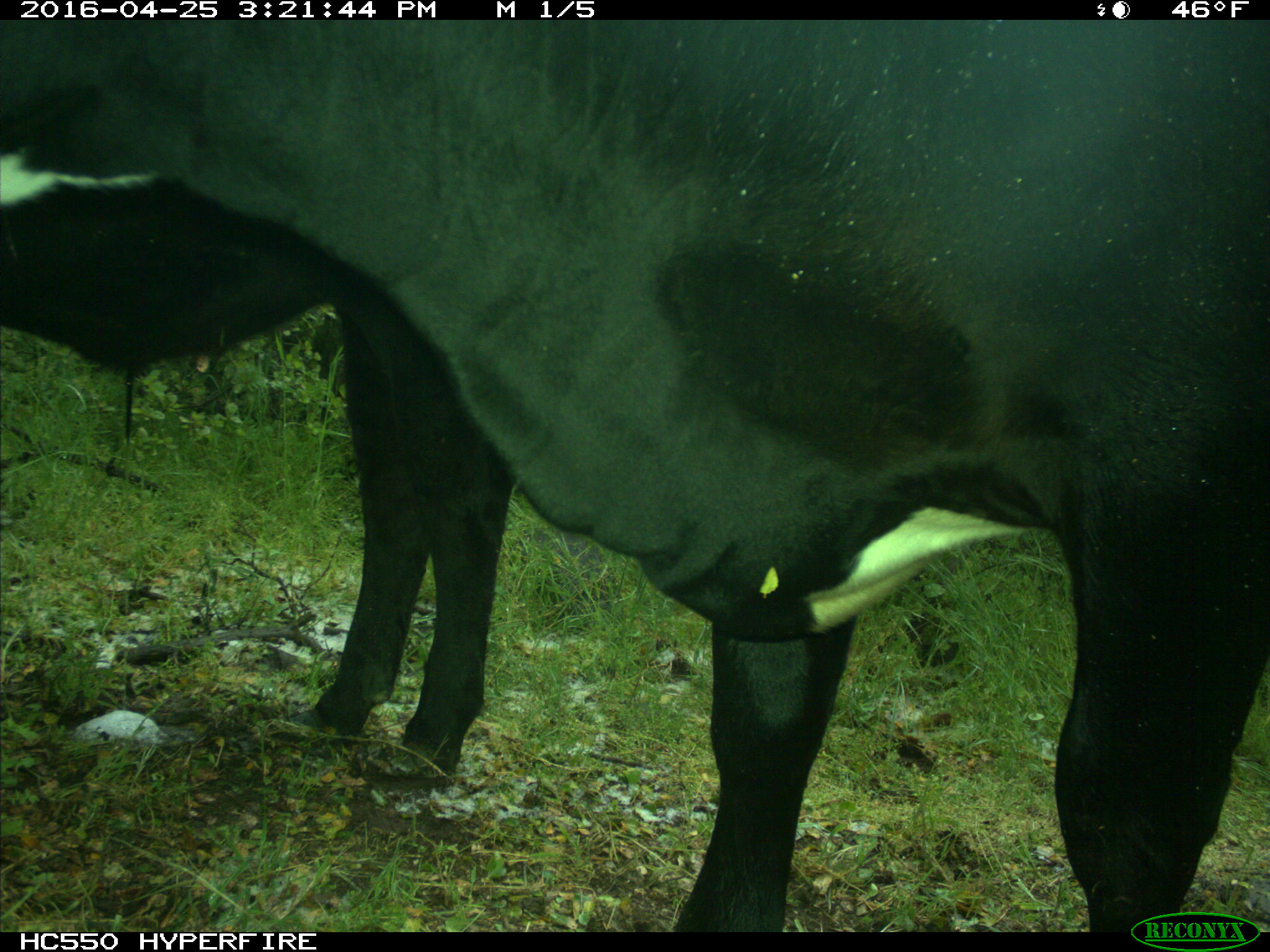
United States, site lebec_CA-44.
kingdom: Animalia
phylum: Chordata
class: Mammalia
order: Artiodactyla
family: Bovidae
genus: Bos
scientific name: Bos taurus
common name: domestic cow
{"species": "Bos taurus (domestic cow)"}